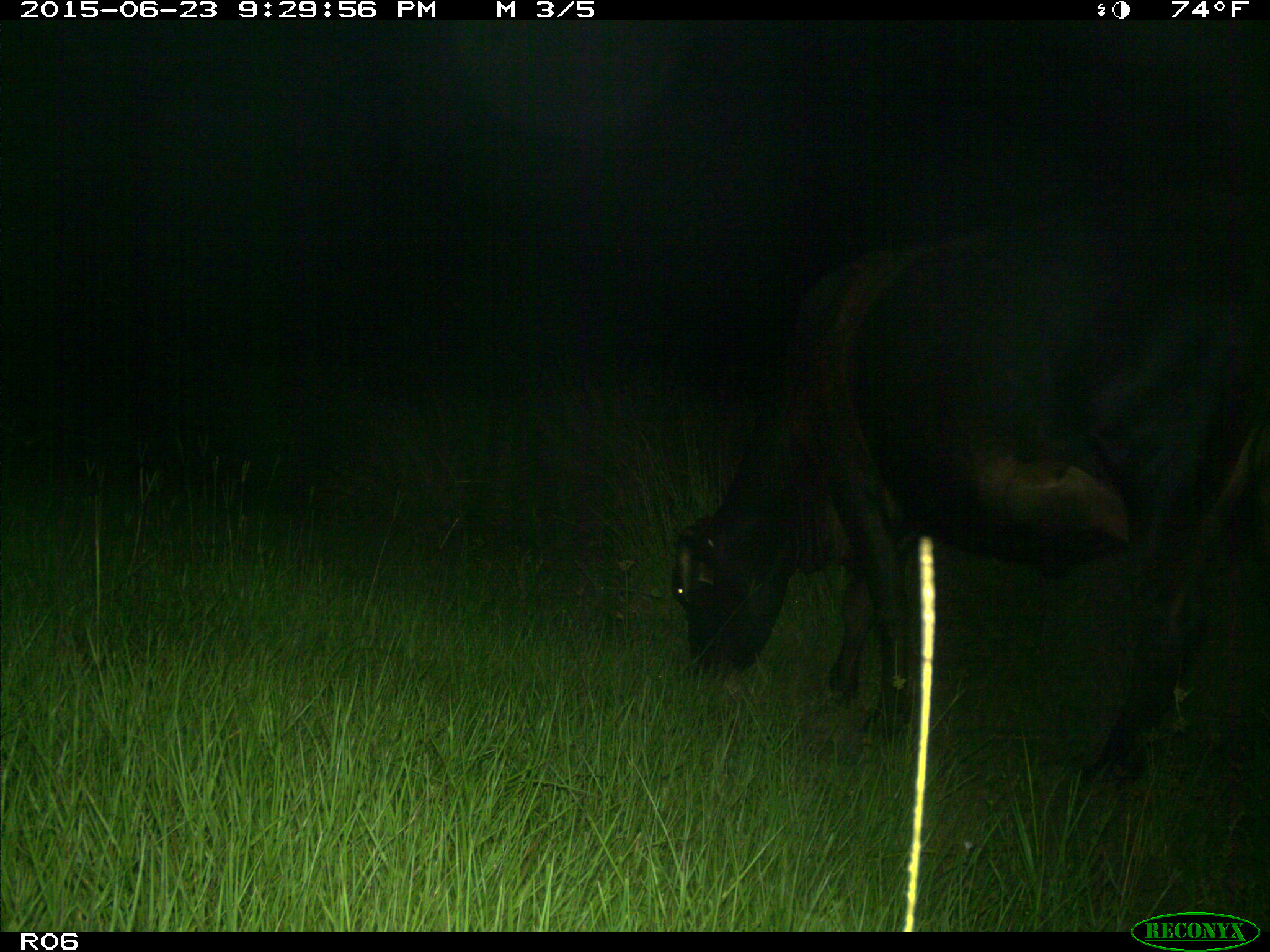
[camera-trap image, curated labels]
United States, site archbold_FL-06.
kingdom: Animalia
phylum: Chordata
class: Mammalia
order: Artiodactyla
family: Bovidae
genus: Bos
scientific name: Bos taurus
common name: domestic cow